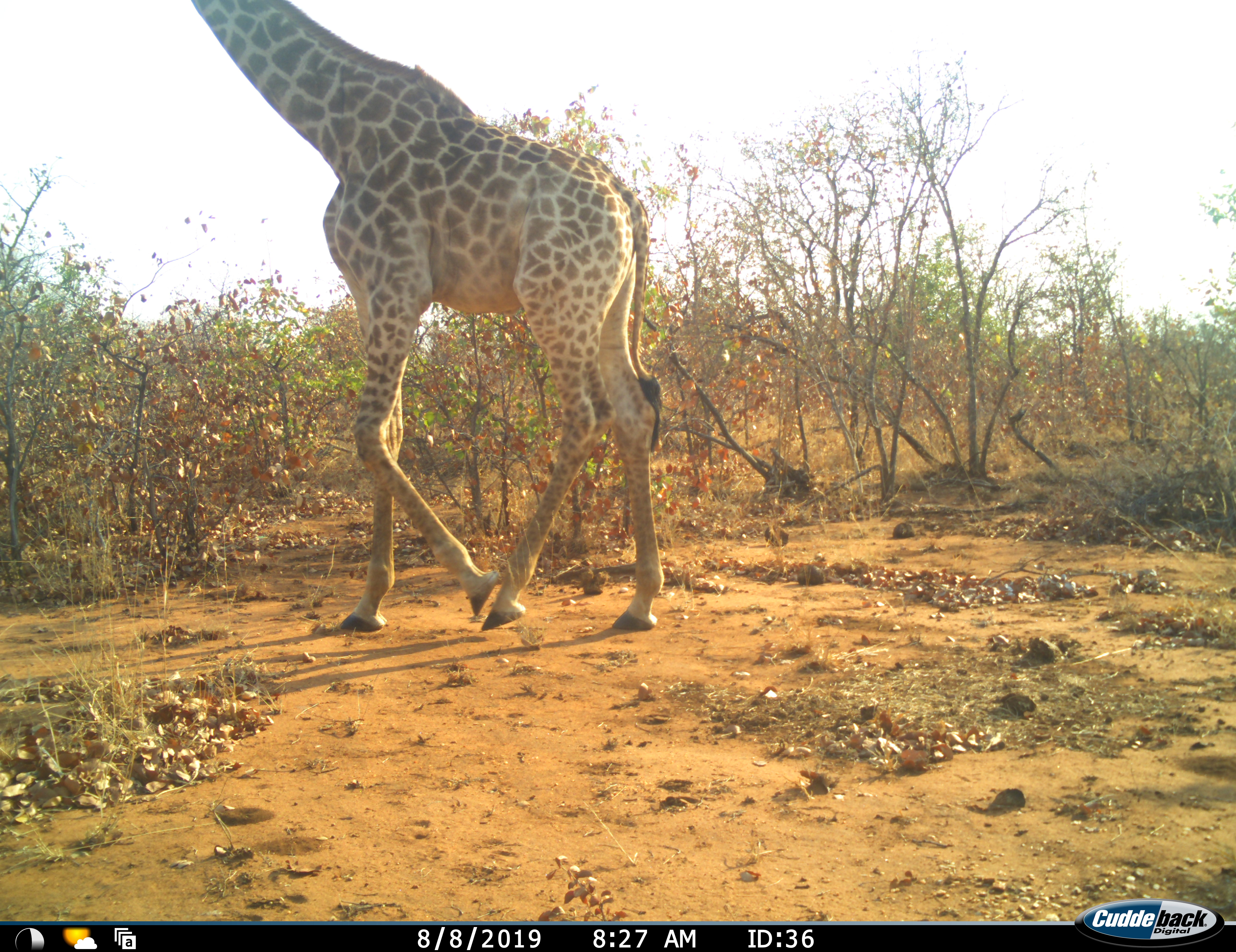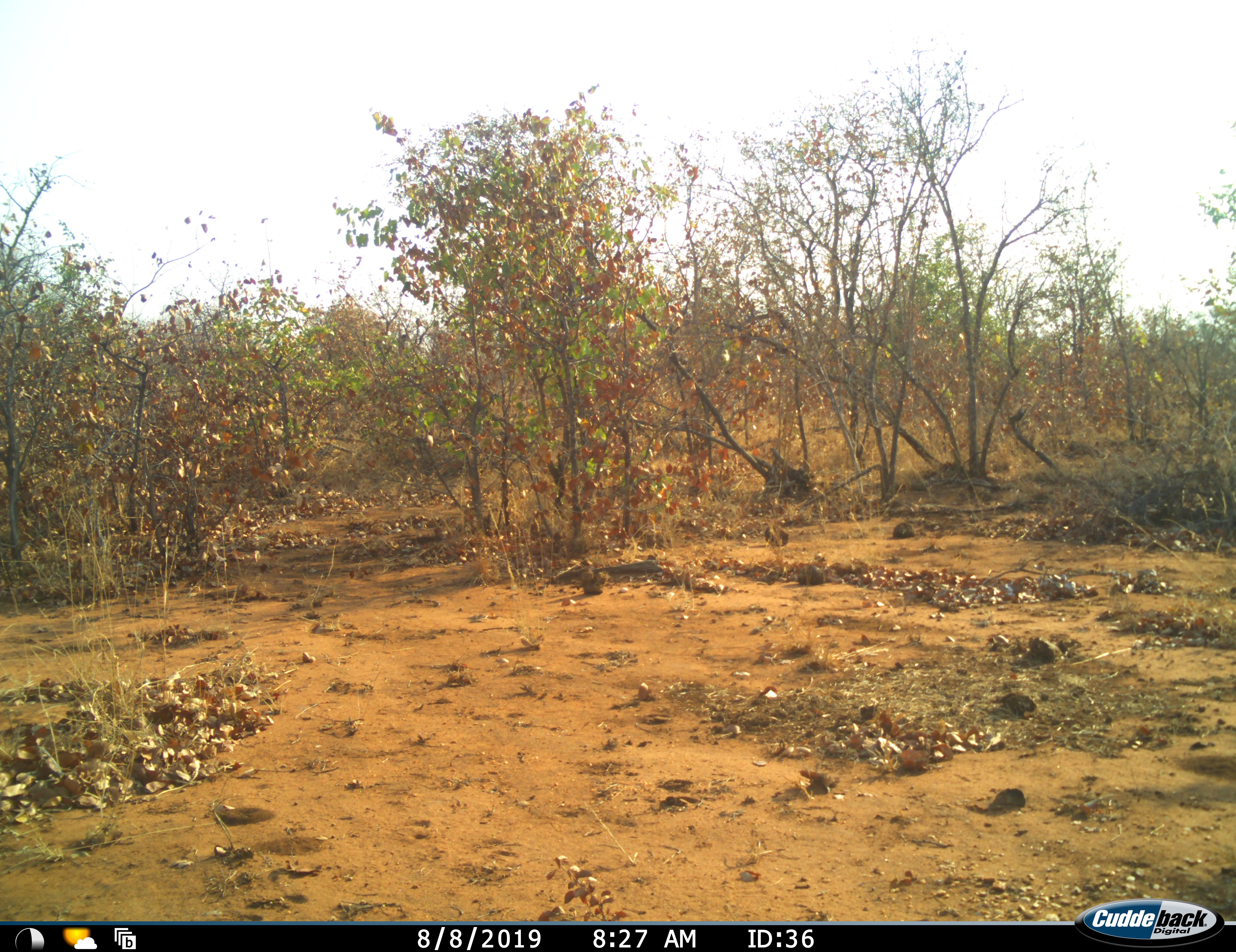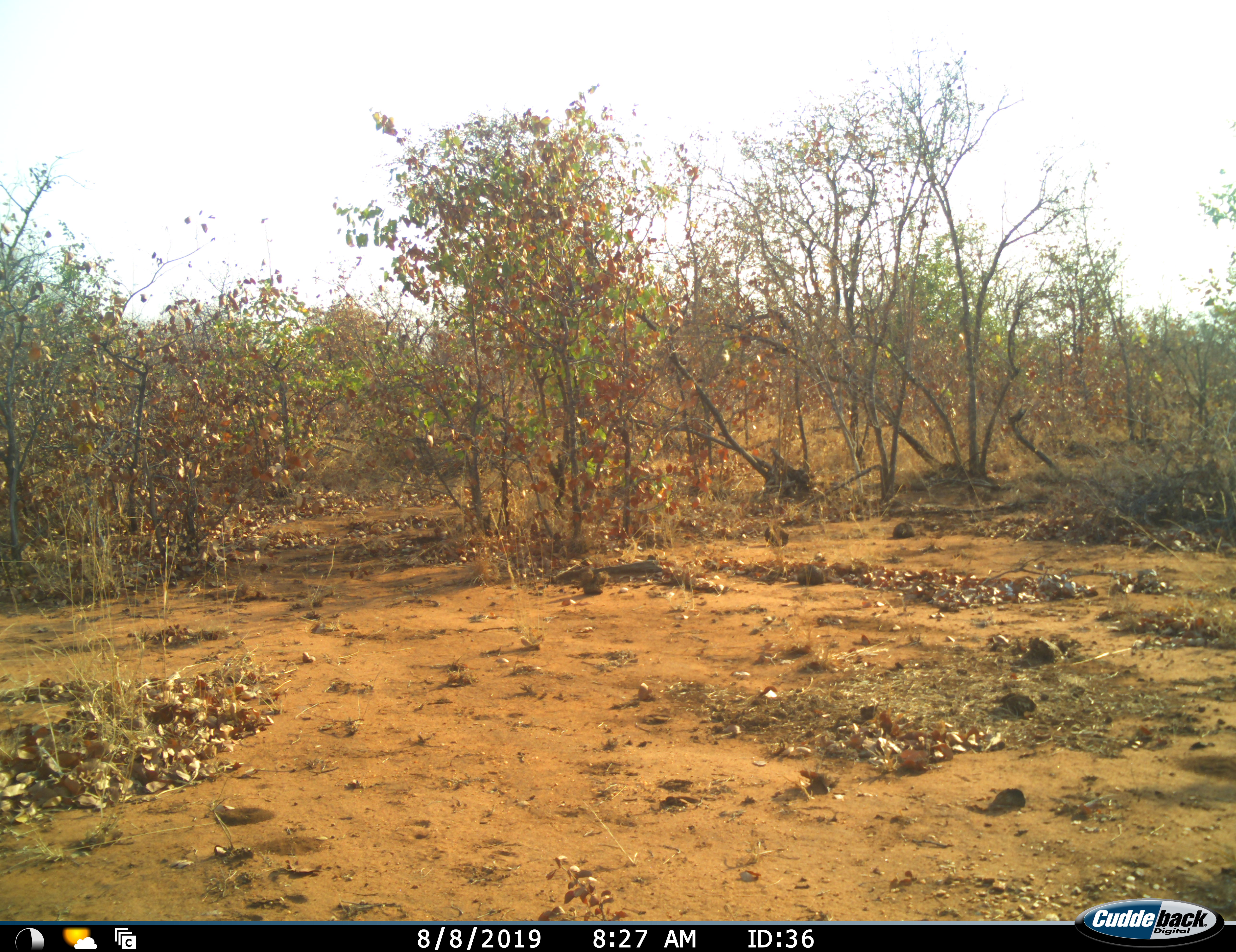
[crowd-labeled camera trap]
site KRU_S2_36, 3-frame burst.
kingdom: Animalia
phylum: Chordata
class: Mammalia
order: Artiodactyla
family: Giraffidae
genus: Giraffa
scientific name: Giraffa camelopardalis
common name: giraffe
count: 1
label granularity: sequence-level